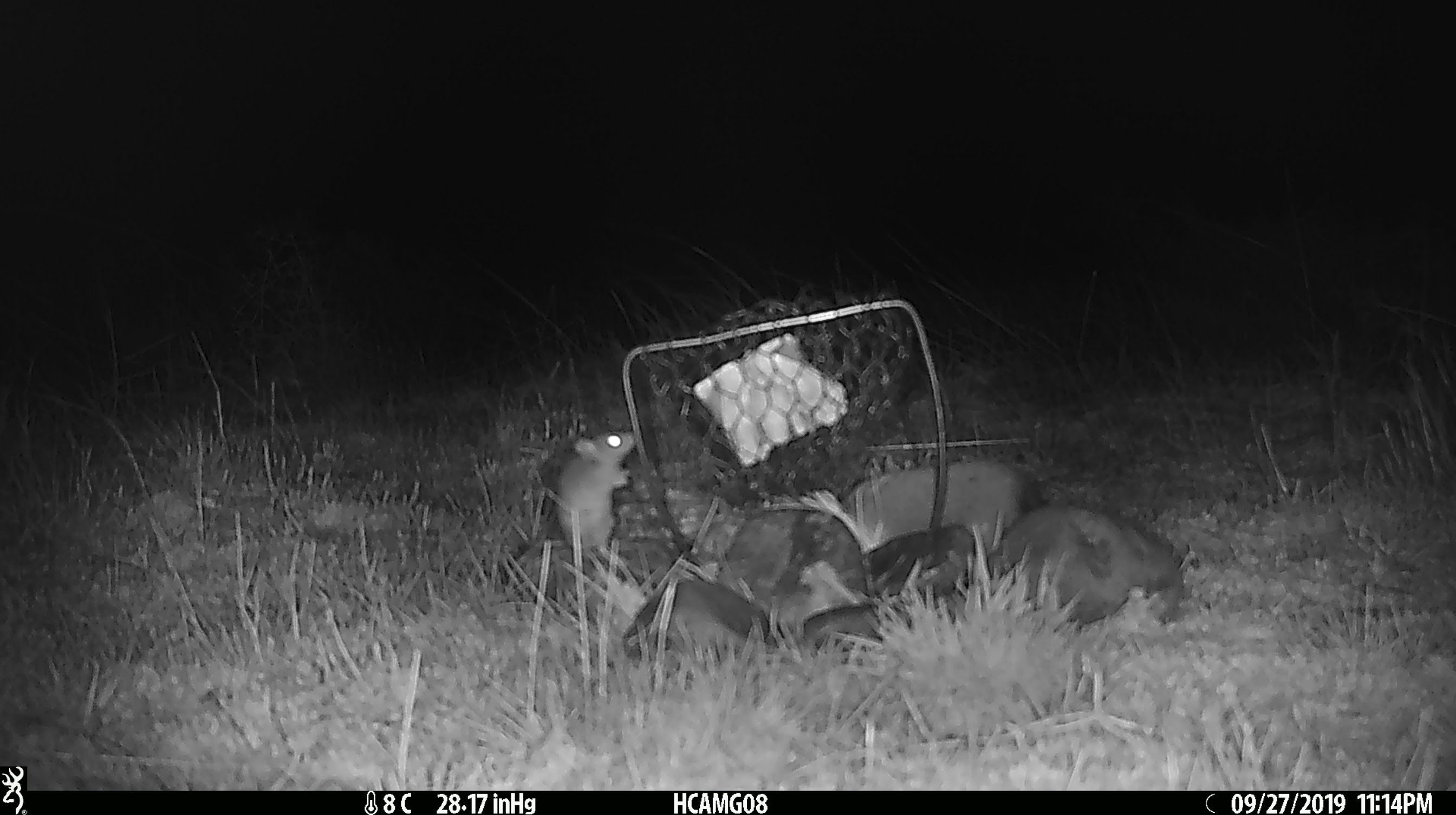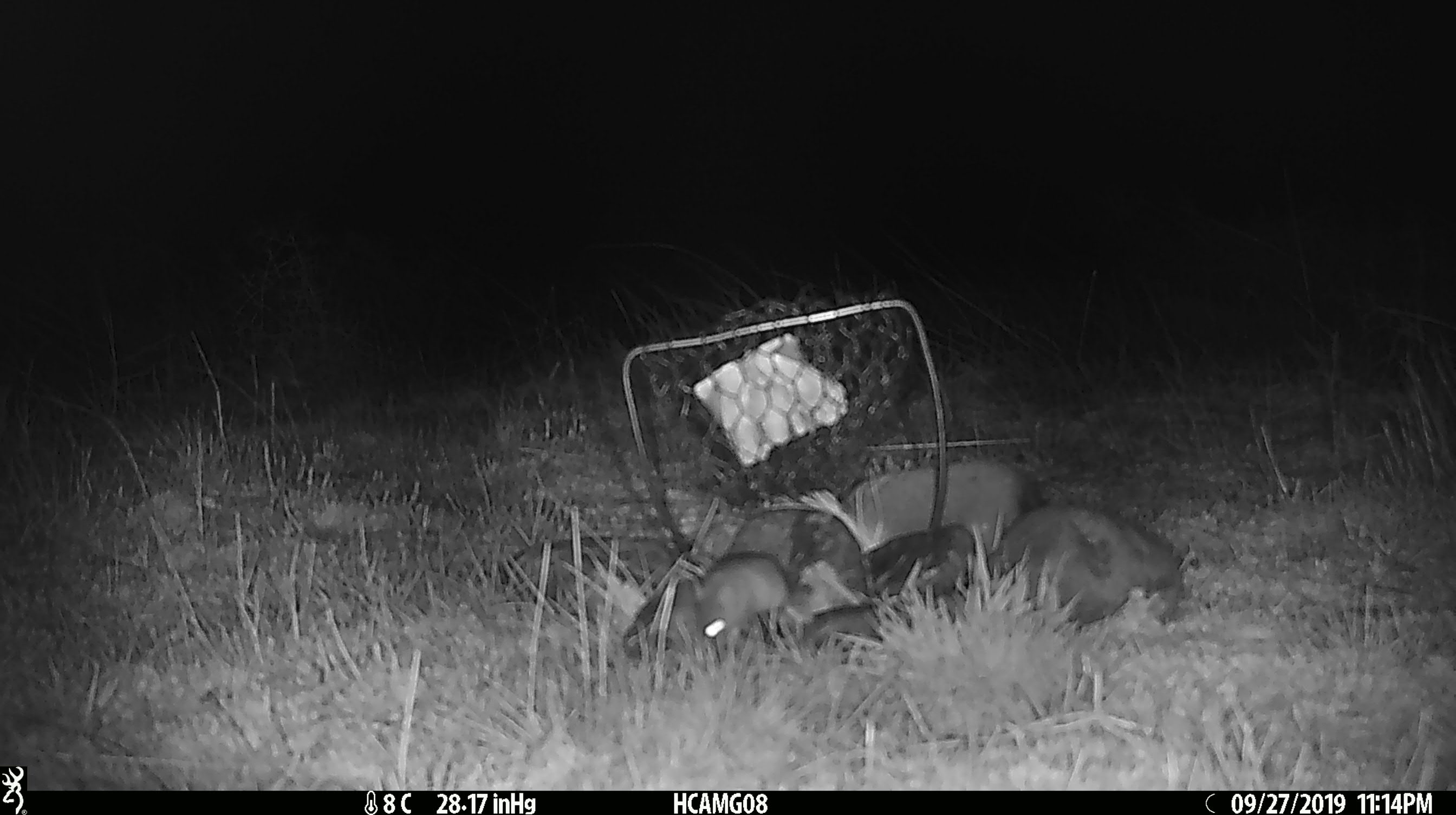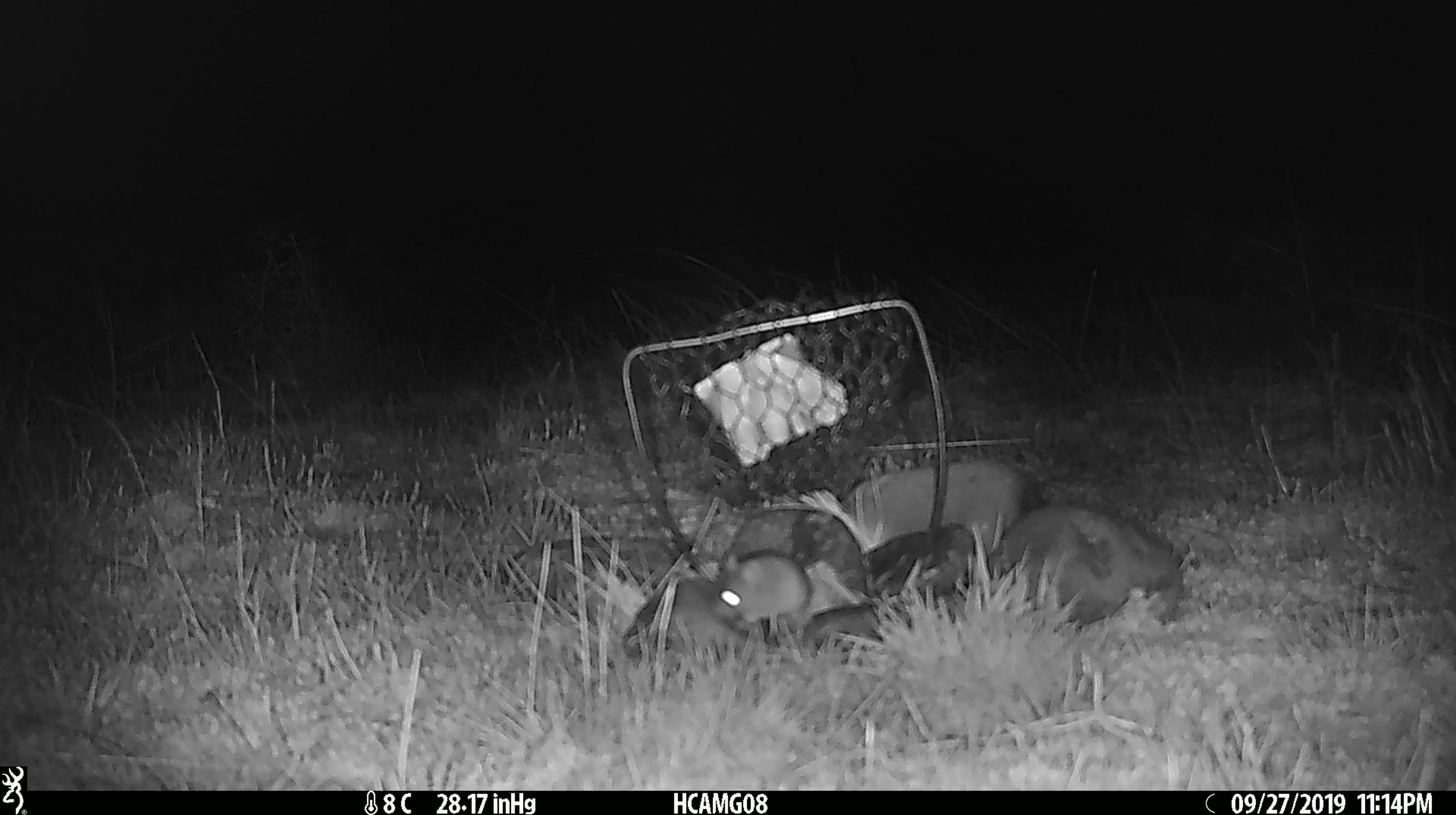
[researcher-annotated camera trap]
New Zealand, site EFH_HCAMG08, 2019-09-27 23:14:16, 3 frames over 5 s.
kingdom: Animalia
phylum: Chordata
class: Mammalia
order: Rodentia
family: Muridae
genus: Mus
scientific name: Mus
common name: mouse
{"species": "mouse (Mus)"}